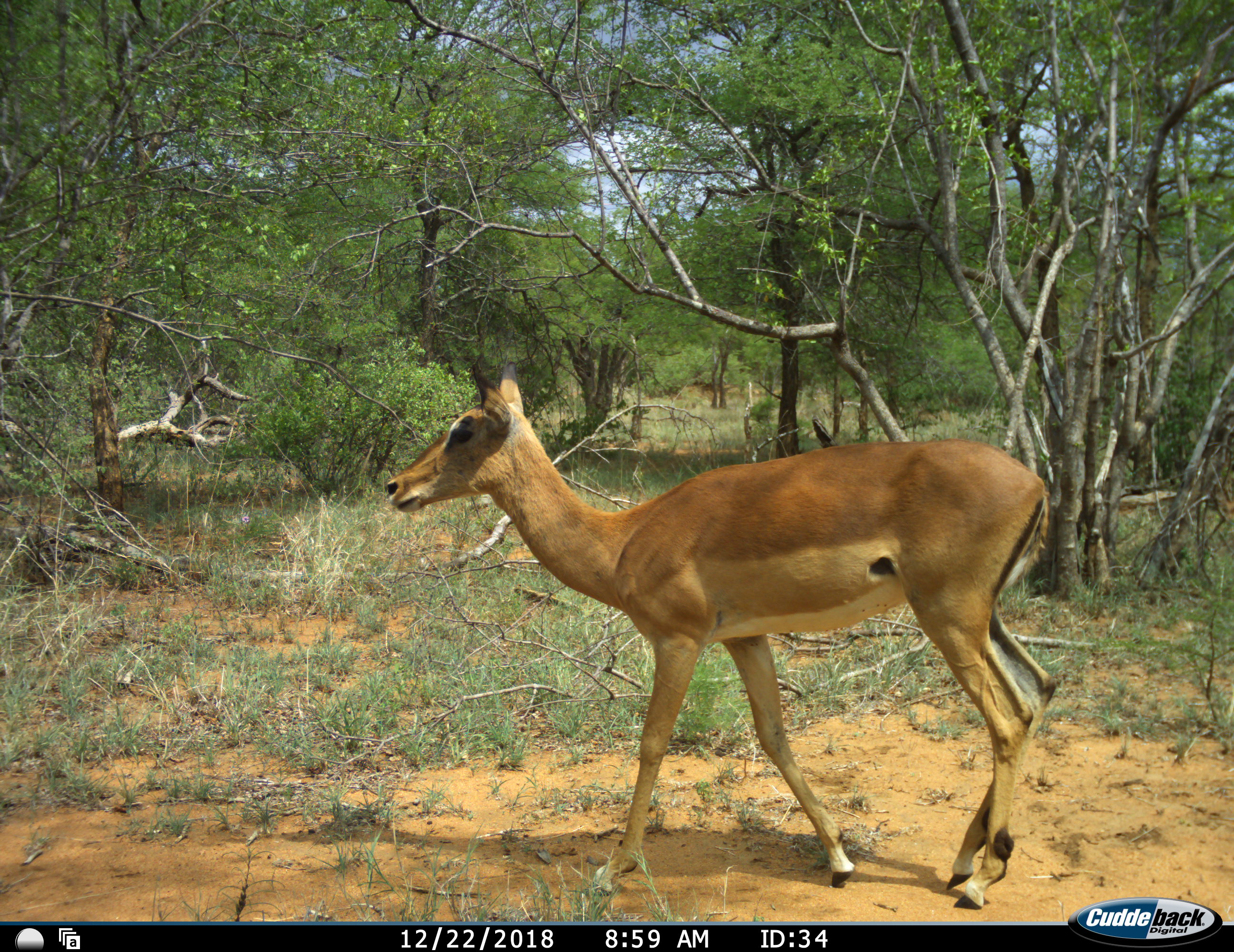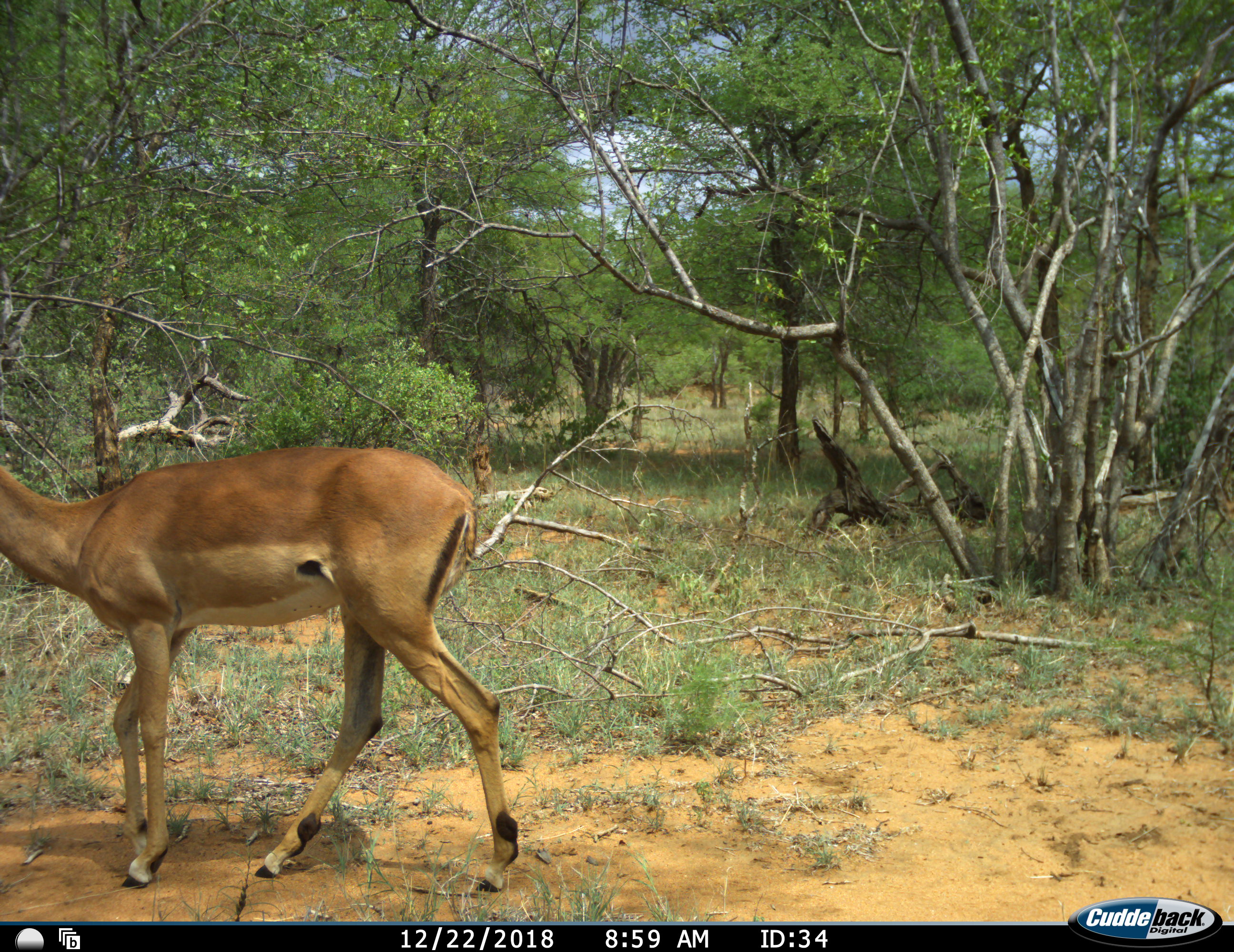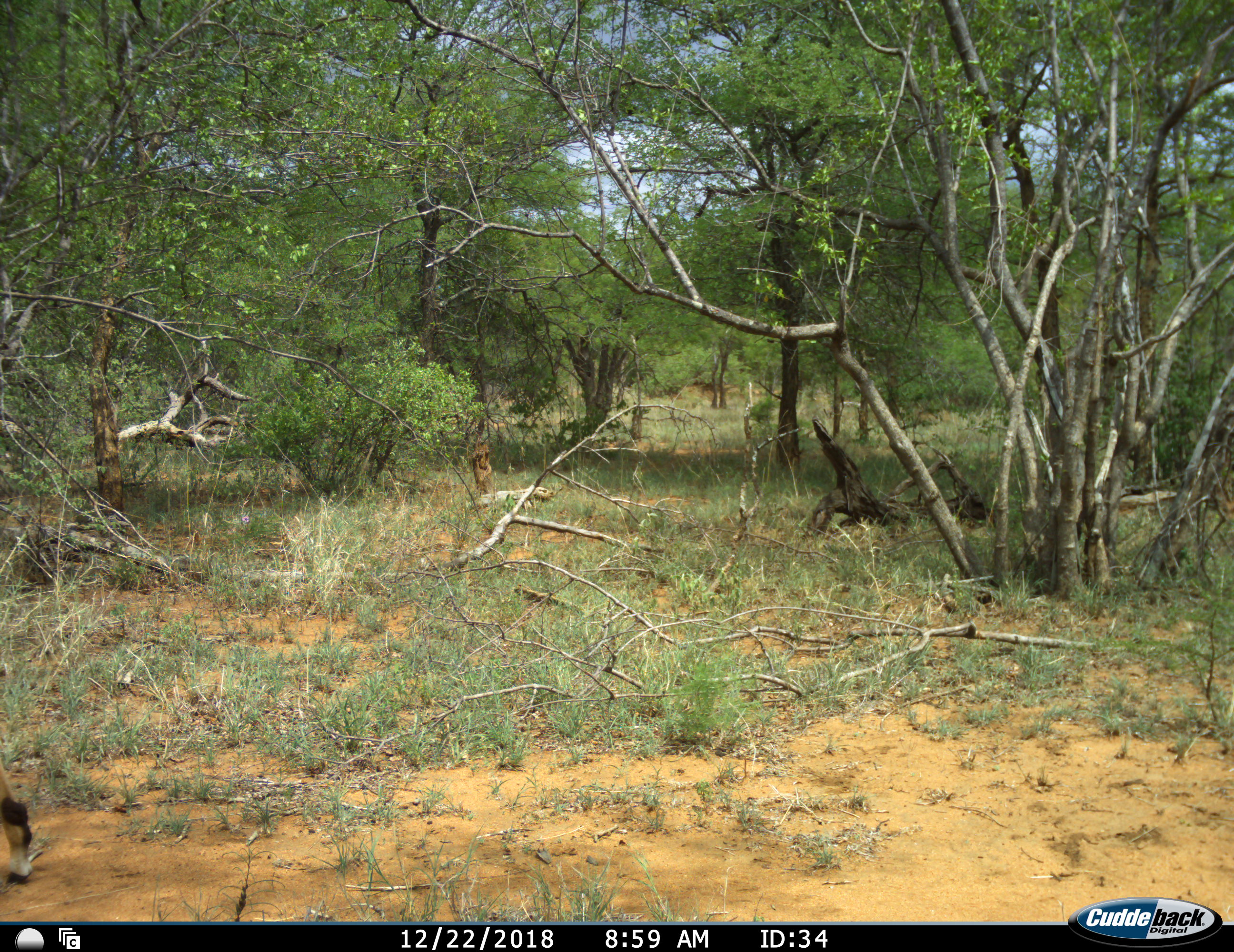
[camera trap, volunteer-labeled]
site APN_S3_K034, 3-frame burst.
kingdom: Animalia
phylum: Chordata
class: Mammalia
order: Artiodactyla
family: Bovidae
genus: Aepyceros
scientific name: Aepyceros melampus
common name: impala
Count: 1.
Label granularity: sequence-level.